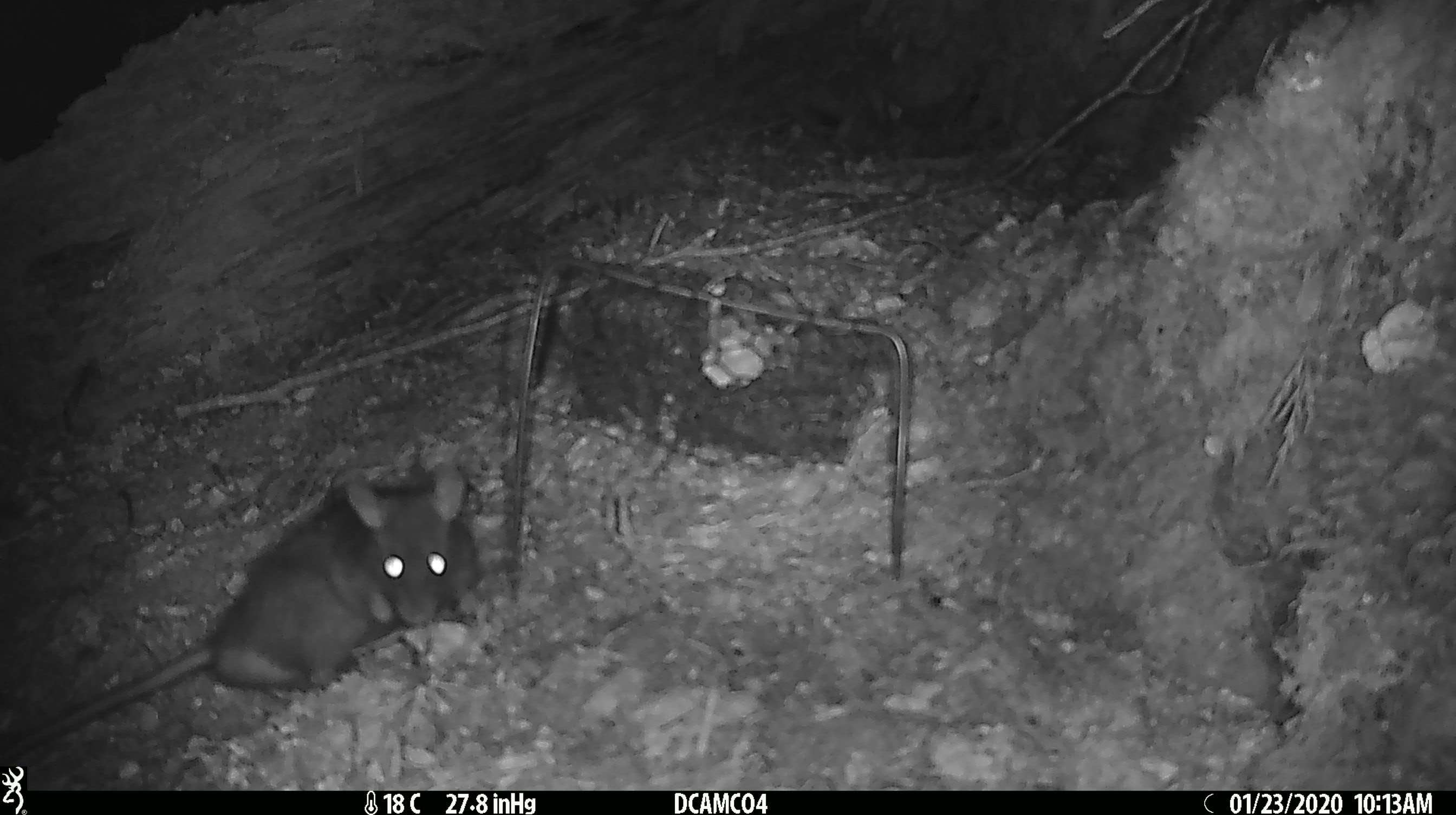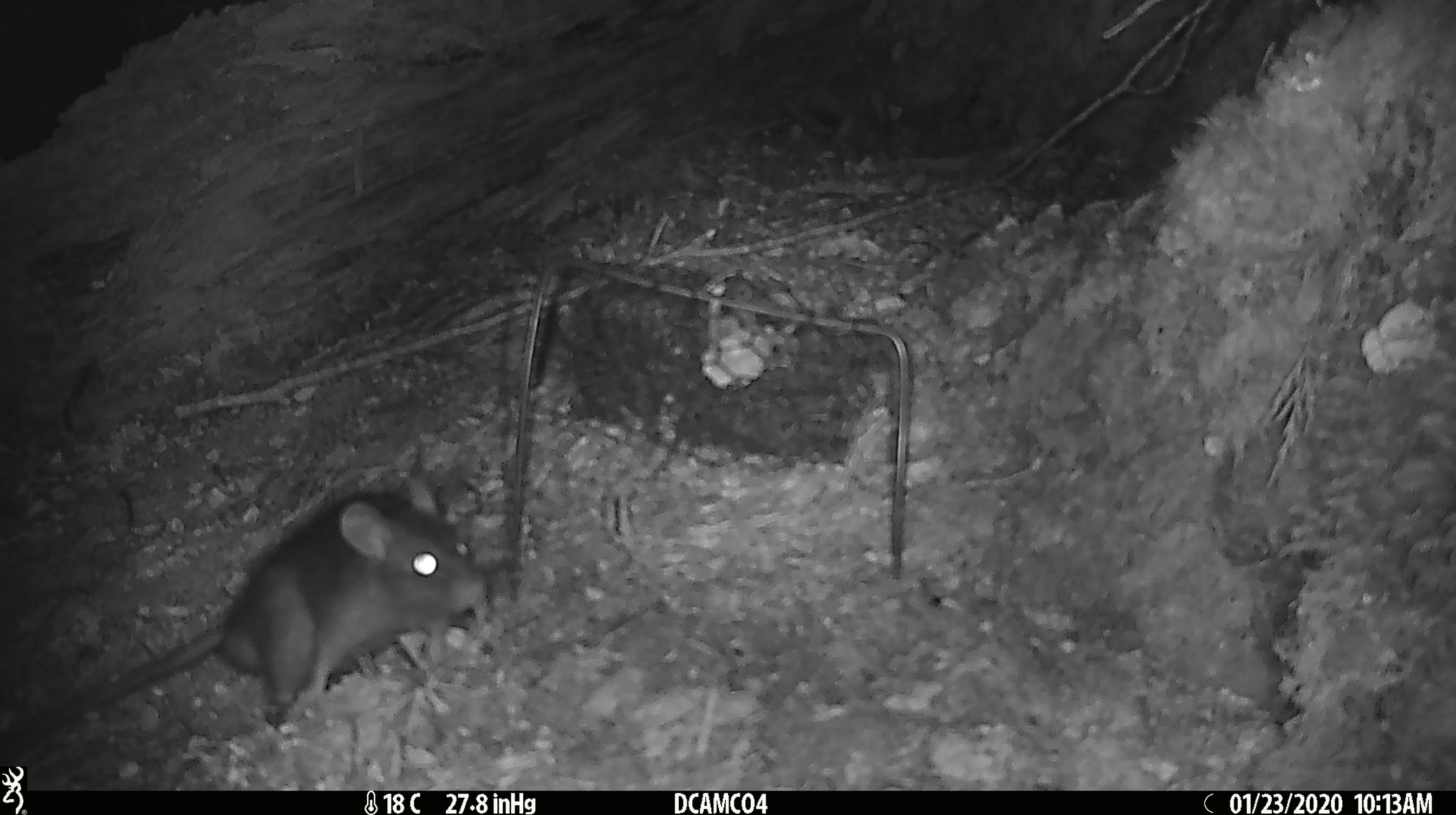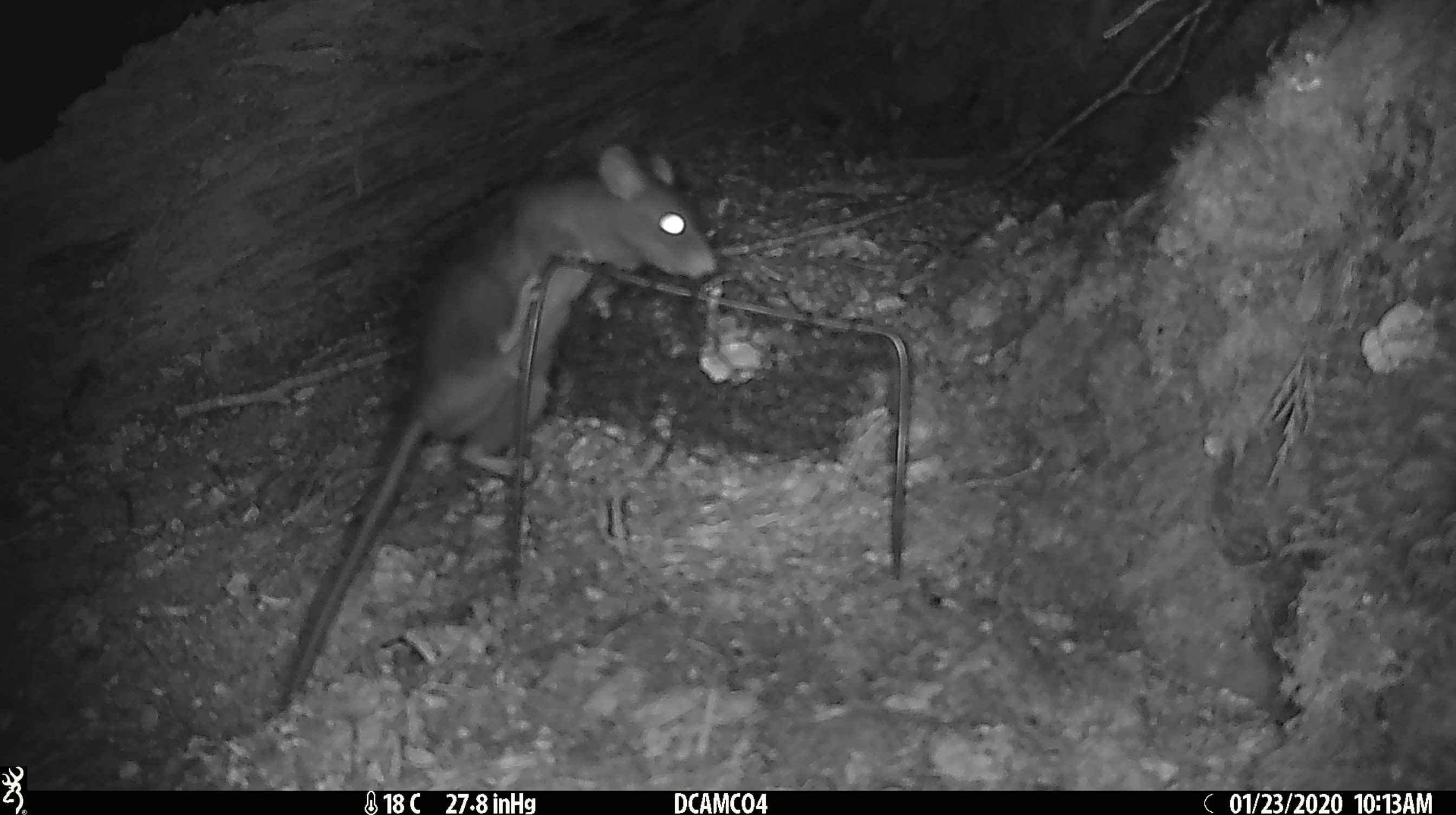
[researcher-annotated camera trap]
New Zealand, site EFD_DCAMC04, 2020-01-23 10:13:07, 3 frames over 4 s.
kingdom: Animalia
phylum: Chordata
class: Mammalia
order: Rodentia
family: Muridae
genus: Rattus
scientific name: Rattus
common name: rat